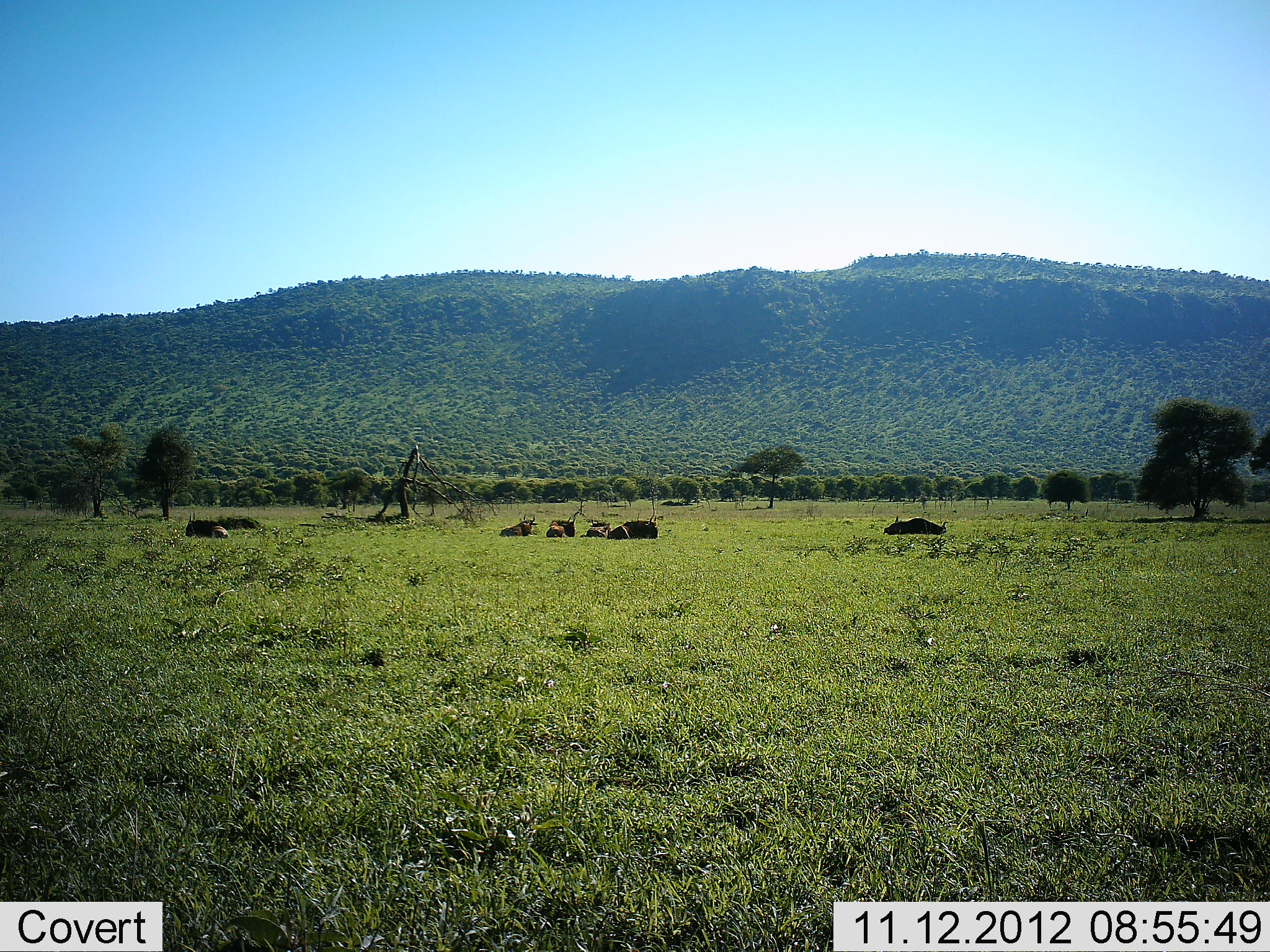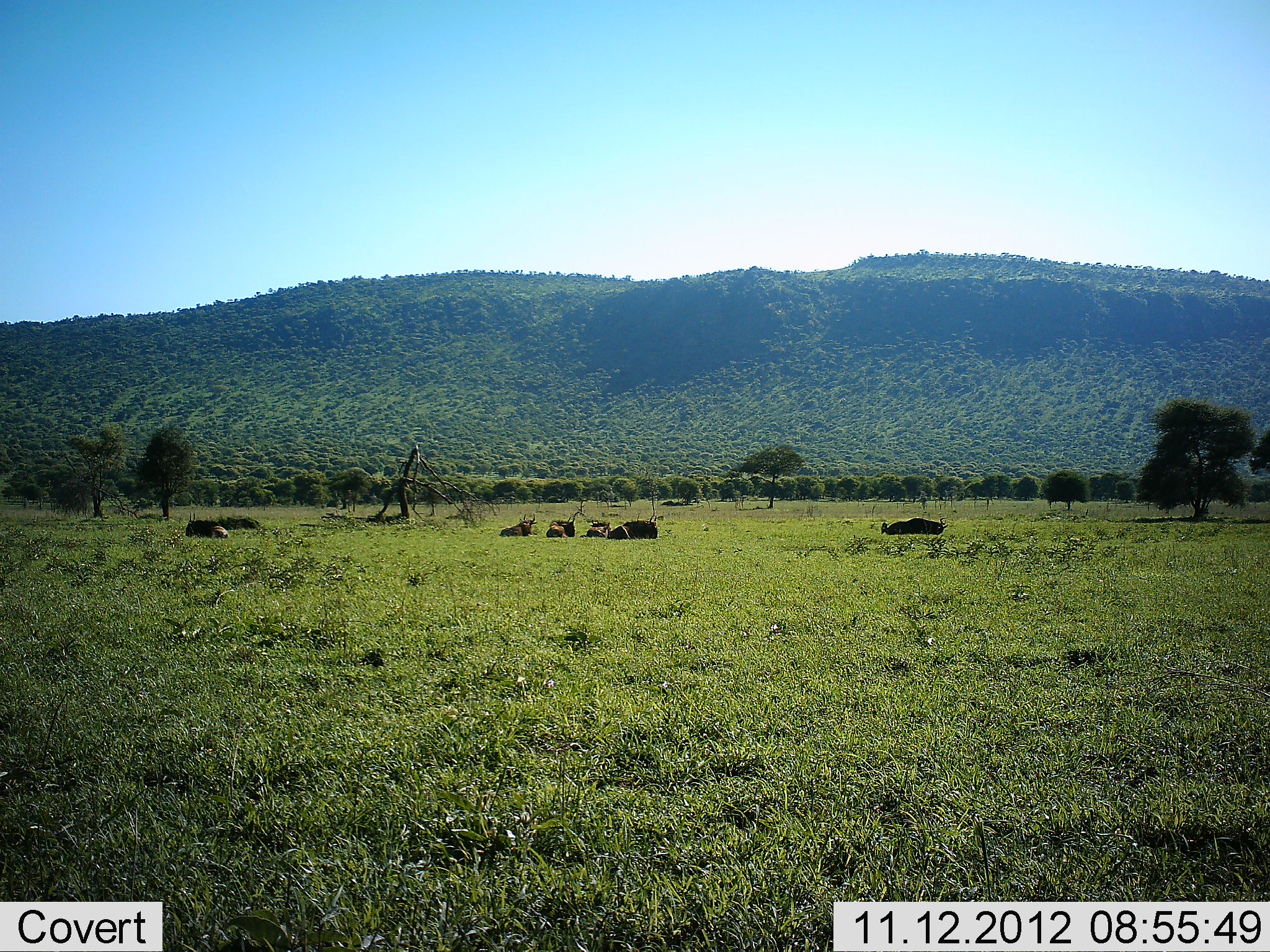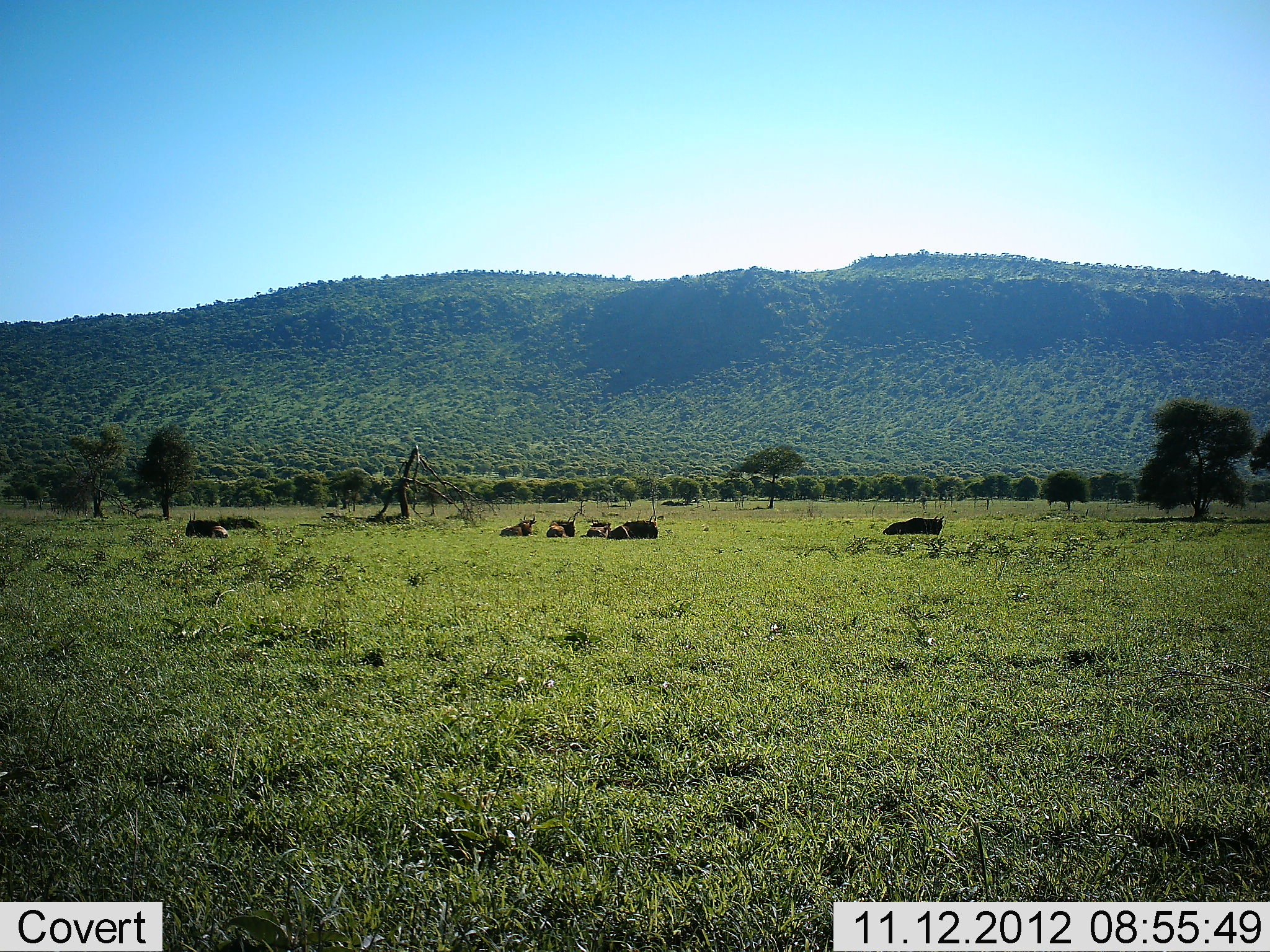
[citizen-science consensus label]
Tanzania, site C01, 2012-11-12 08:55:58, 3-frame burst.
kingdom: Animalia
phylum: Chordata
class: Mammalia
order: Artiodactyla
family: Bovidae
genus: Connochaetes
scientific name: Connochaetes taurinus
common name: blue wildebeest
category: wildebeest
Wildebeest (blue wildebeest) (Connochaetes taurinus), count 7. Behavior (volunteer vote fractions): standing 10%, resting 90%, moving 0%, interacting 0%. Young present (vote fraction): 0%. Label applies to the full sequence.